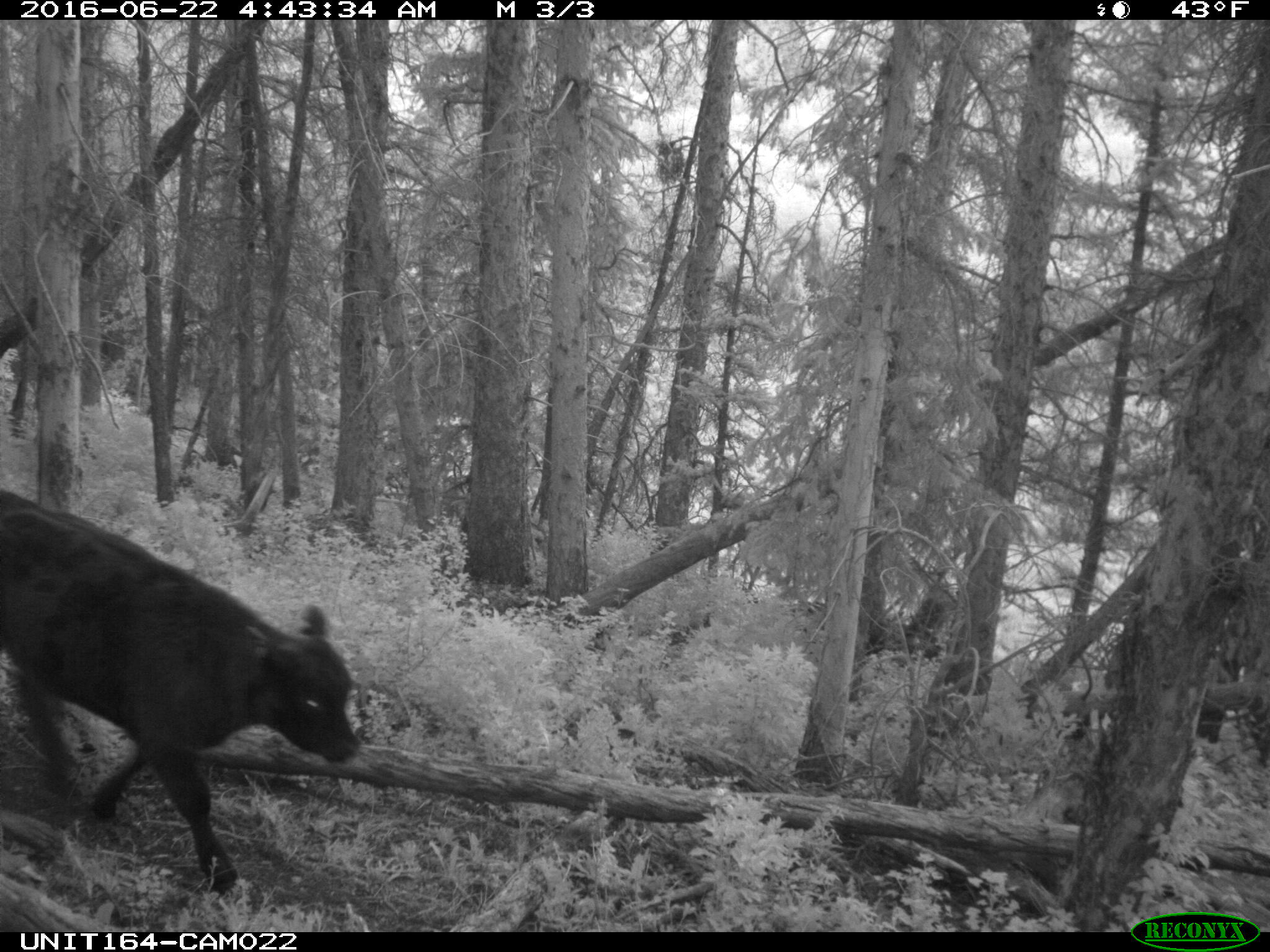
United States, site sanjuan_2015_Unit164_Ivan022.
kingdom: Animalia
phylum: Chordata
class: Mammalia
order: Artiodactyla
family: Bovidae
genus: Bos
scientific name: Bos taurus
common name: domestic cow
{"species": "Bos taurus (domestic cow)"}